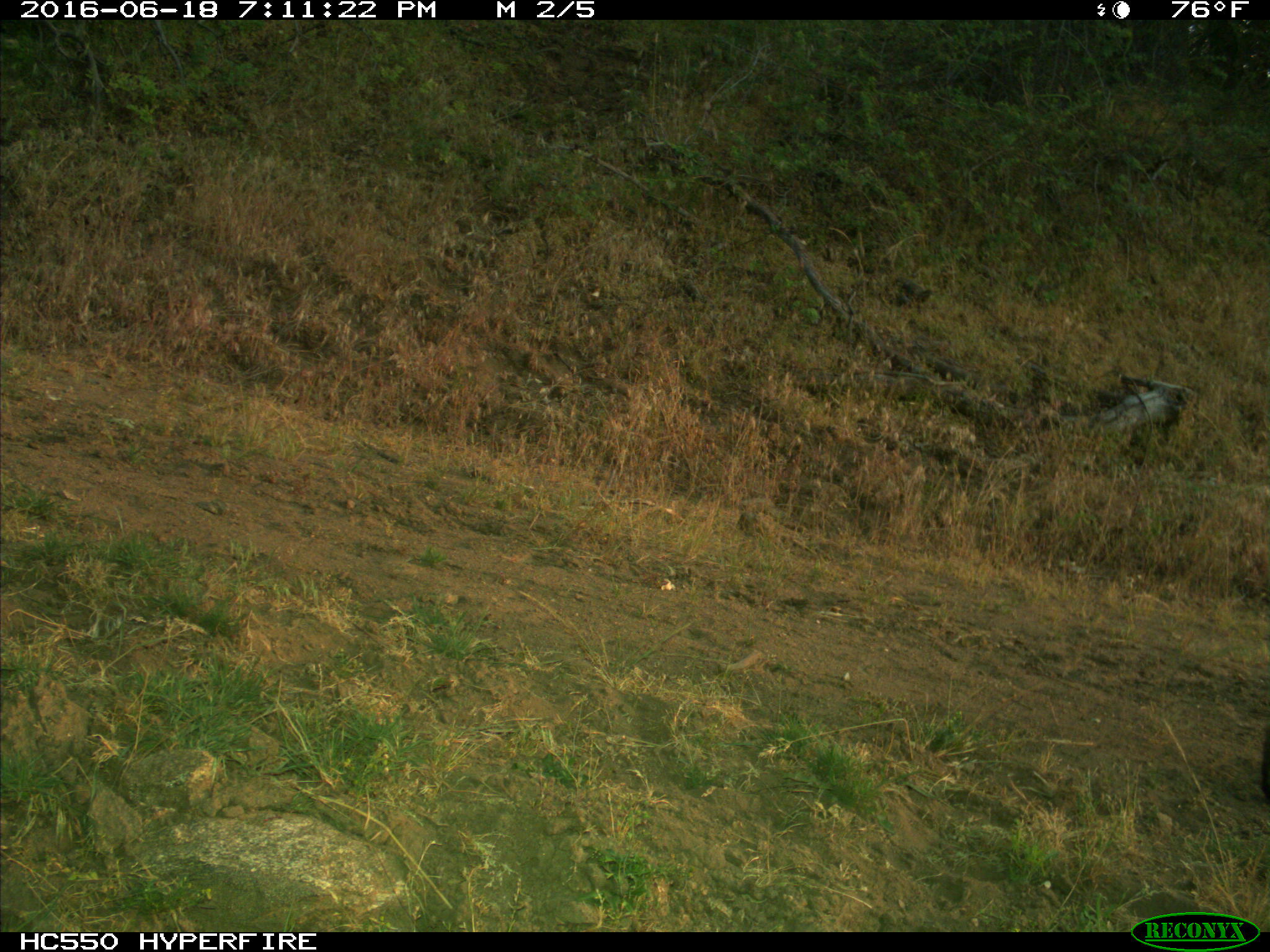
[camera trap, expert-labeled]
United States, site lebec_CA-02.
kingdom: Animalia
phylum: Chordata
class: Mammalia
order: Carnivora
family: Felidae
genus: Lynx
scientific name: Lynx rufus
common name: bobcat